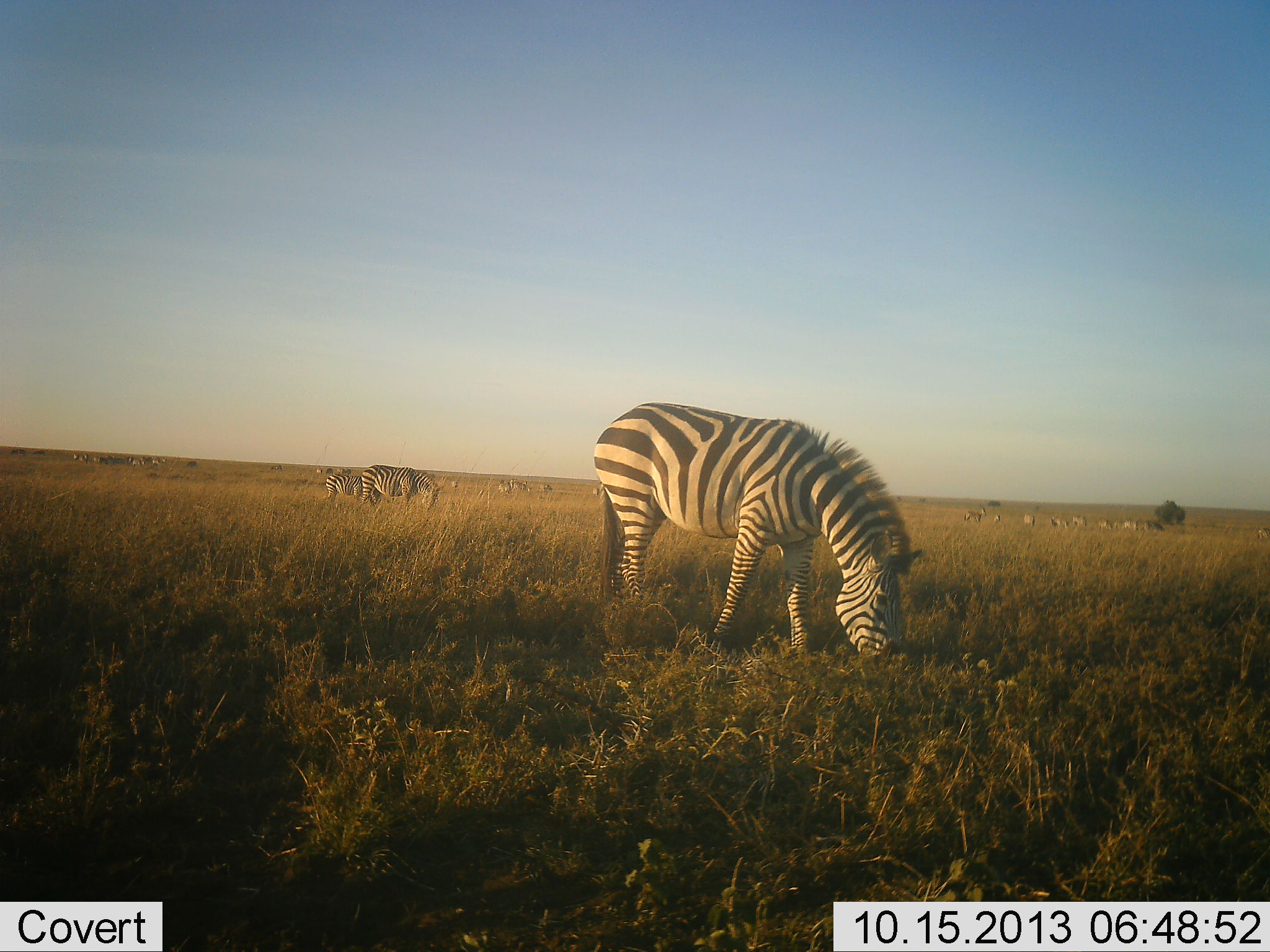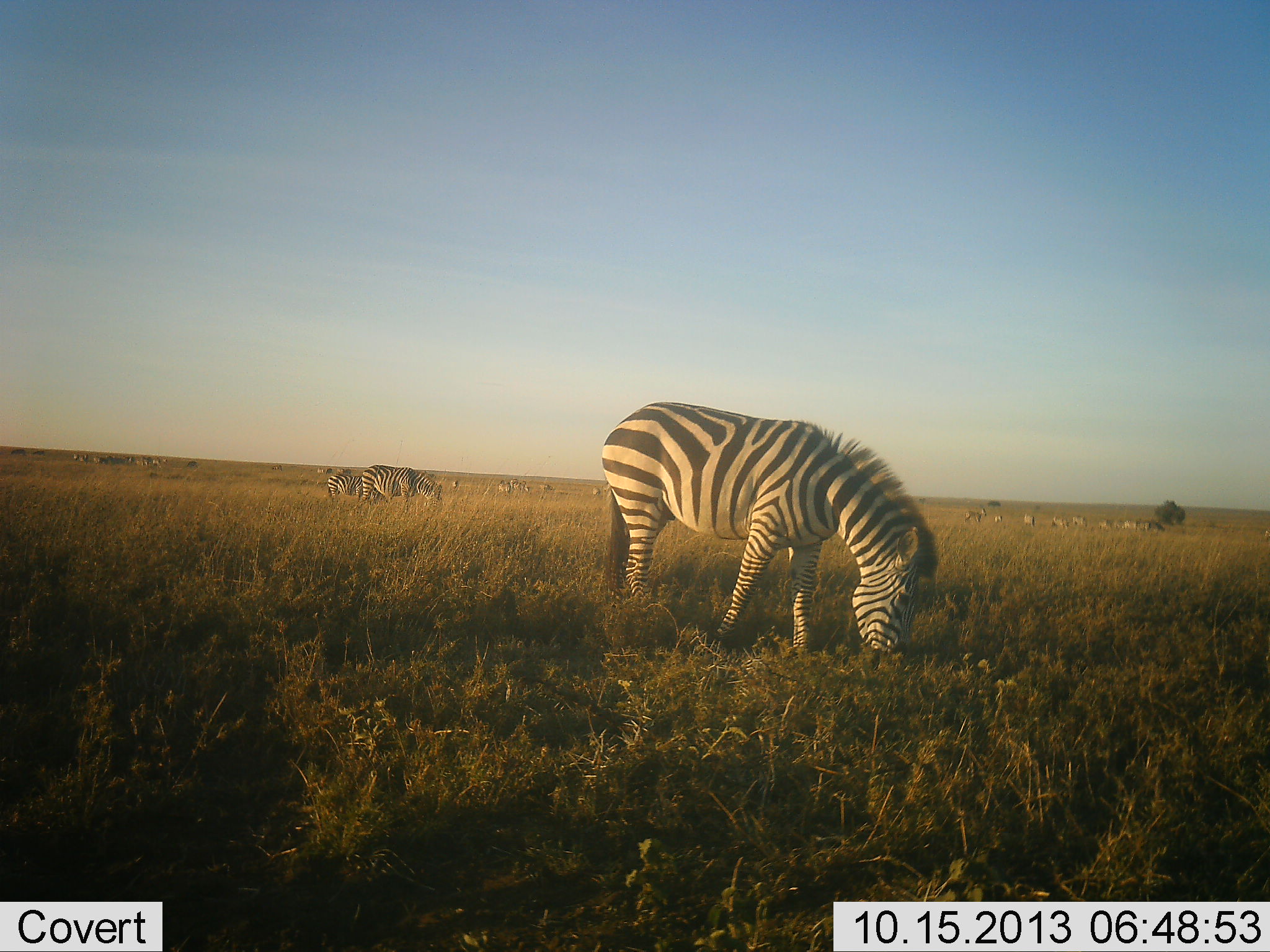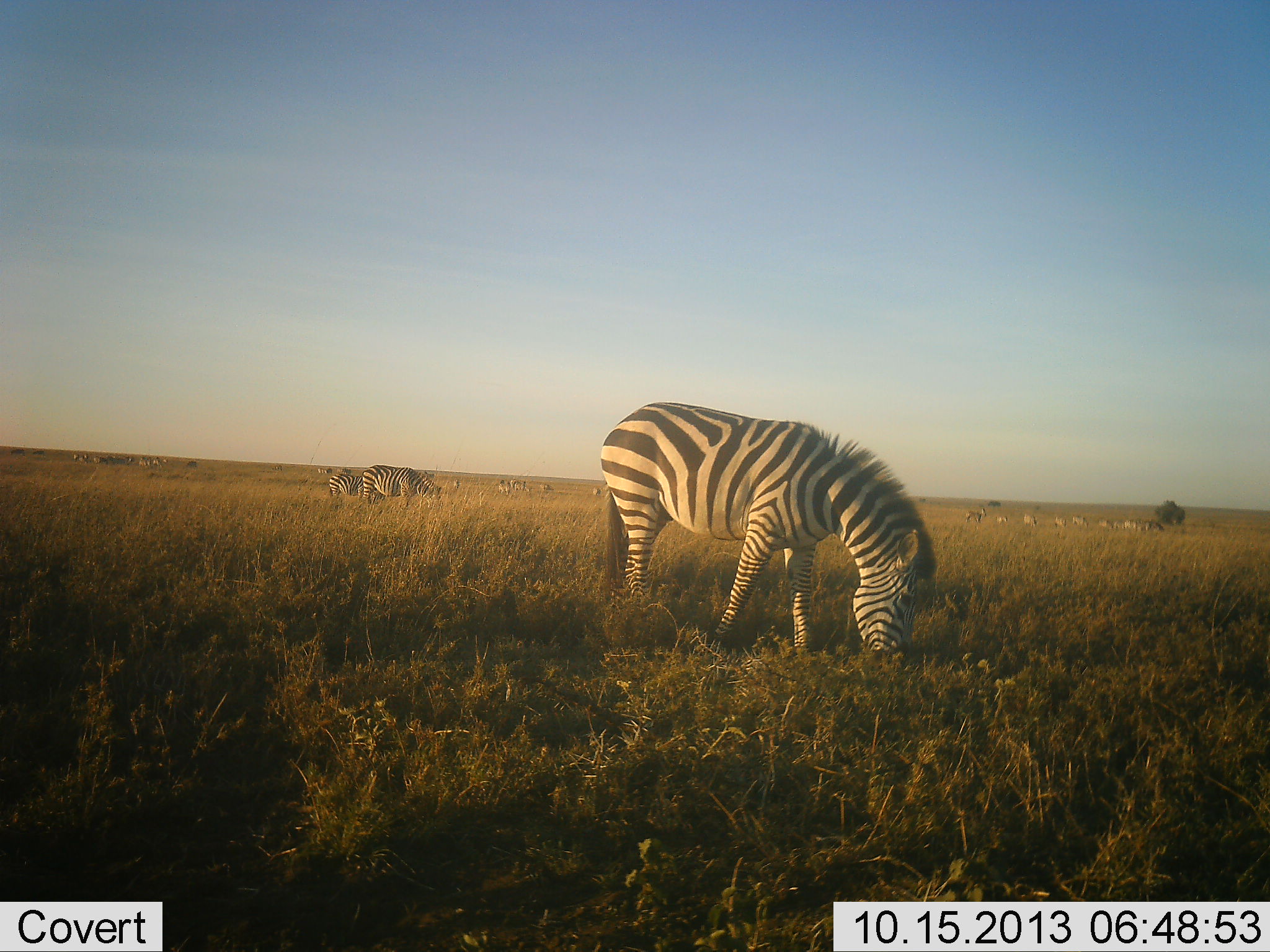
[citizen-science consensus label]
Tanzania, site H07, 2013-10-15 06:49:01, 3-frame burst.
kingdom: Animalia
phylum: Chordata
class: Mammalia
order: Perissodactyla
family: Equidae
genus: Equus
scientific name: Equus quagga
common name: plains zebra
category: zebra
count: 11-50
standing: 60%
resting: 0%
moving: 0%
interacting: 10%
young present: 0%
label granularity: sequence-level